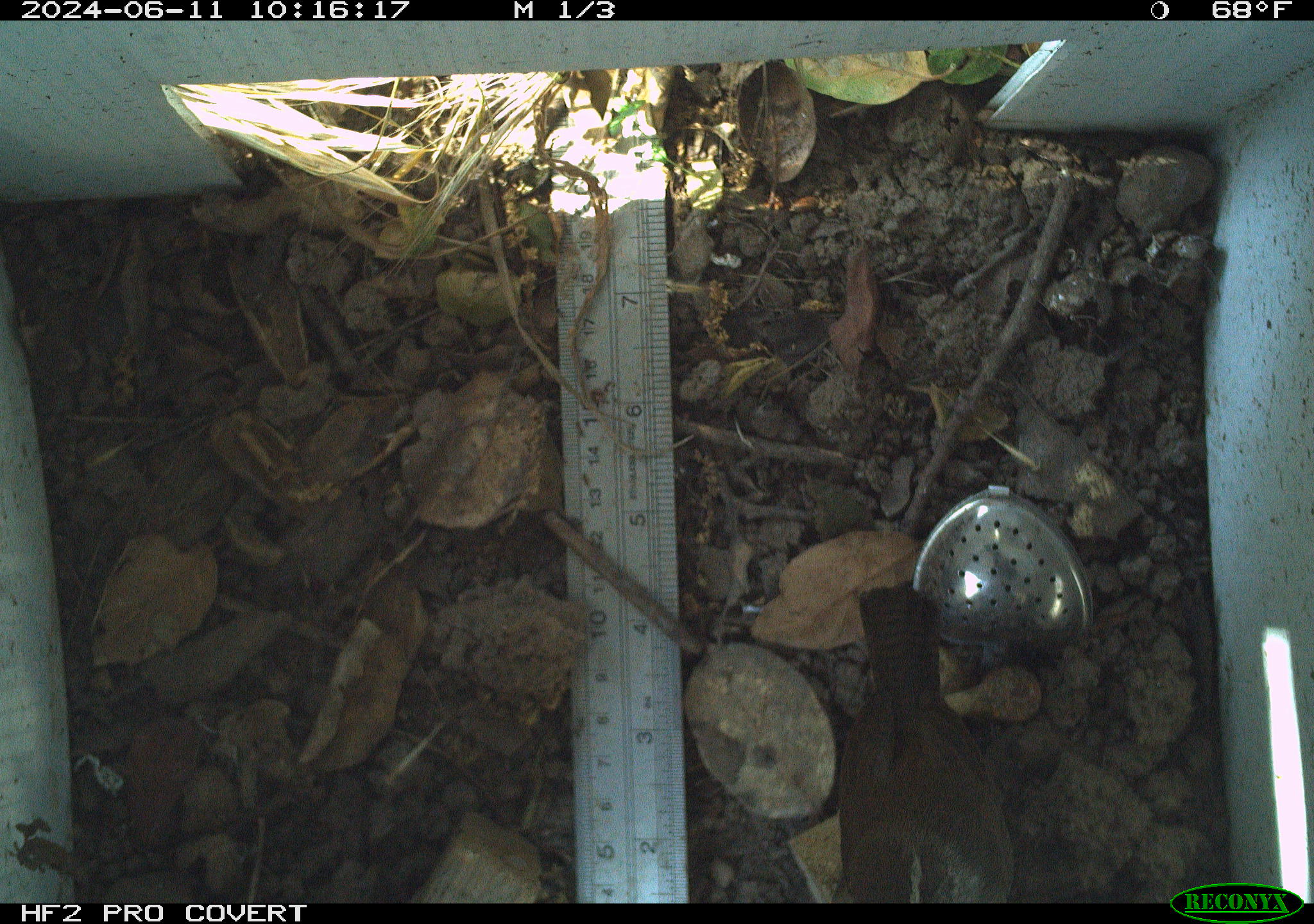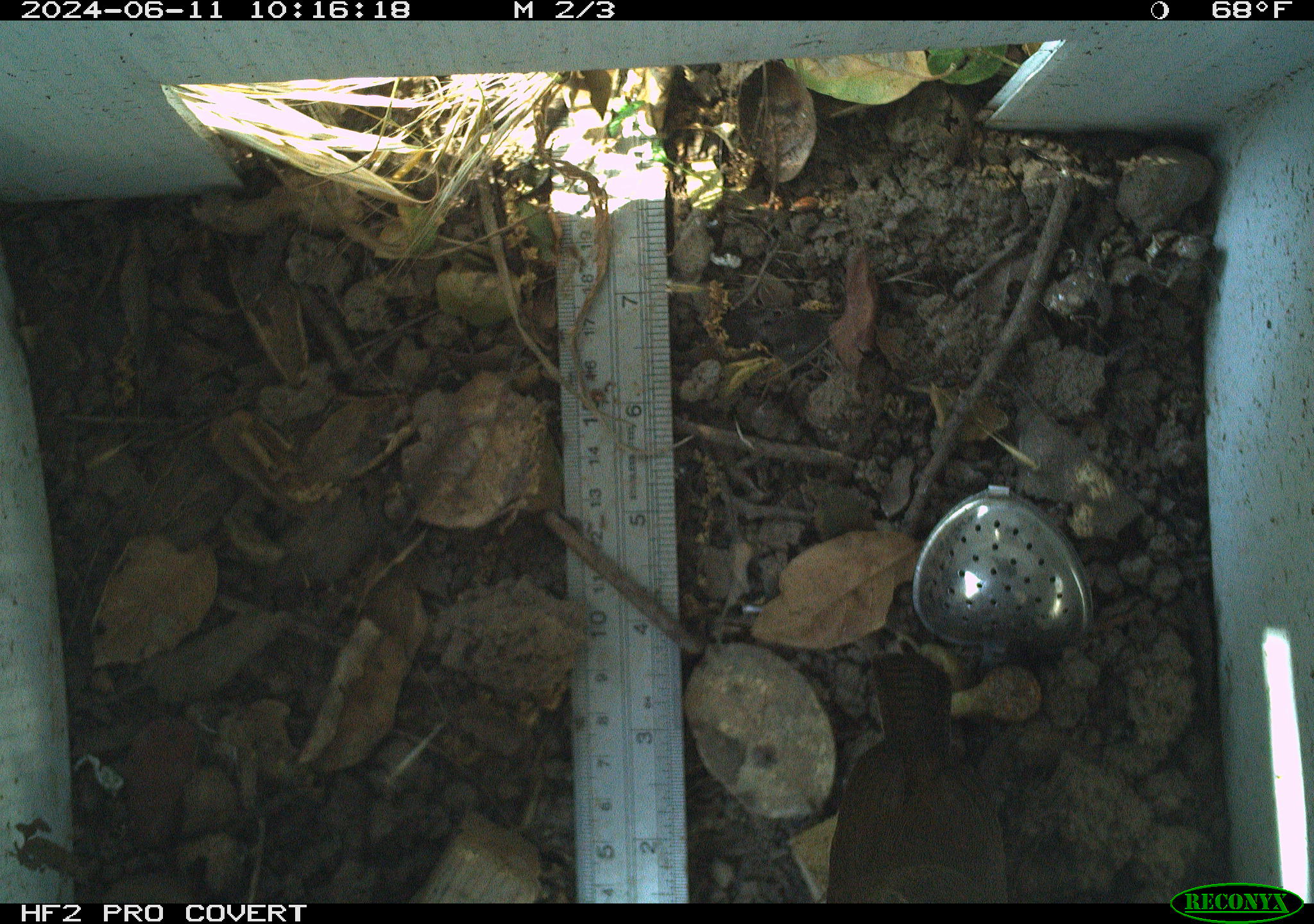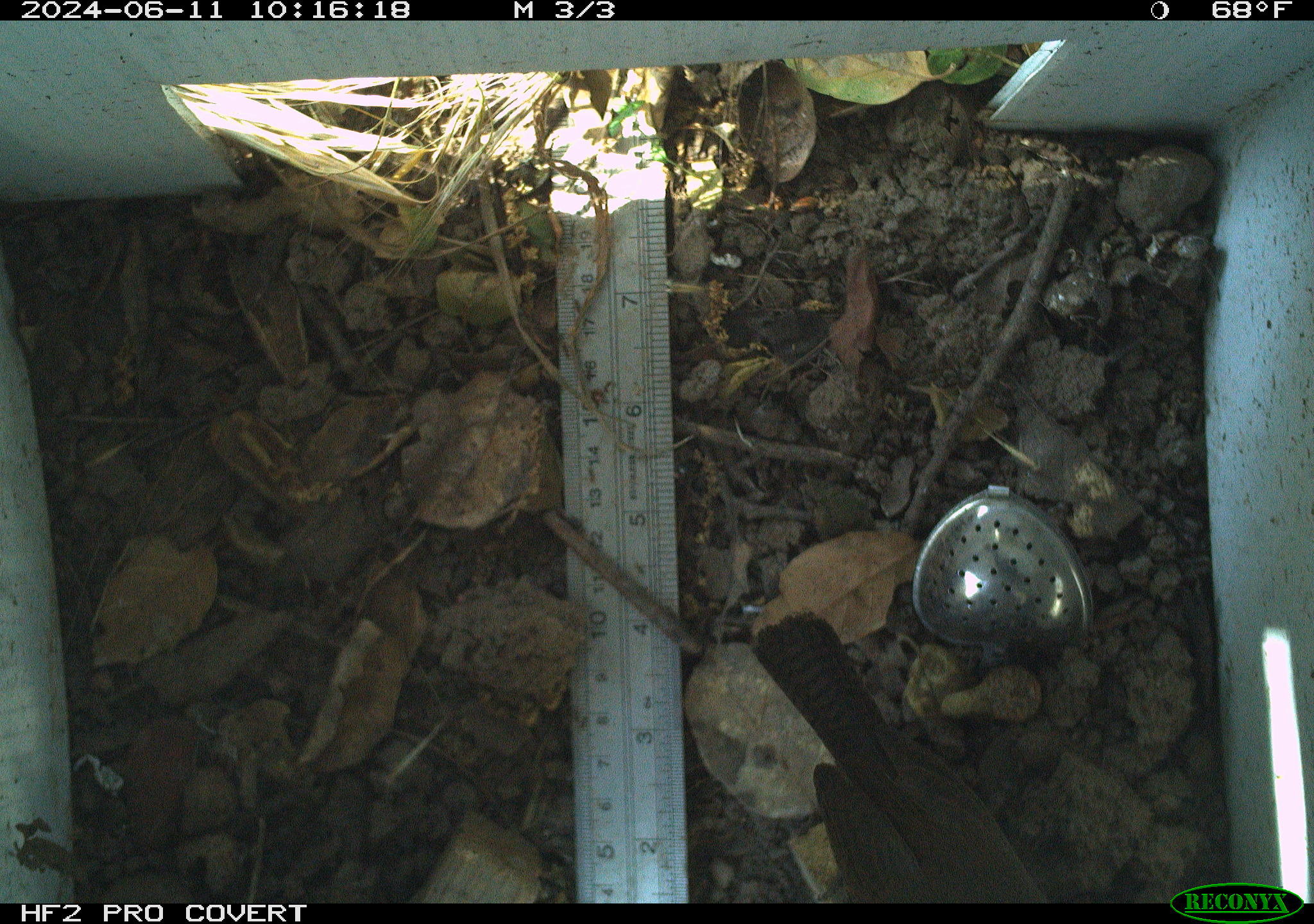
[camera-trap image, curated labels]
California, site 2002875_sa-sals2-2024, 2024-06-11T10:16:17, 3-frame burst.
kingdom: Animalia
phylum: Chordata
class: Aves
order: Passeriformes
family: Troglodytidae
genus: Thryomanes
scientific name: Thryomanes bewickii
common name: bewick's wren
Bewick's wren (Thryomanes bewickii).